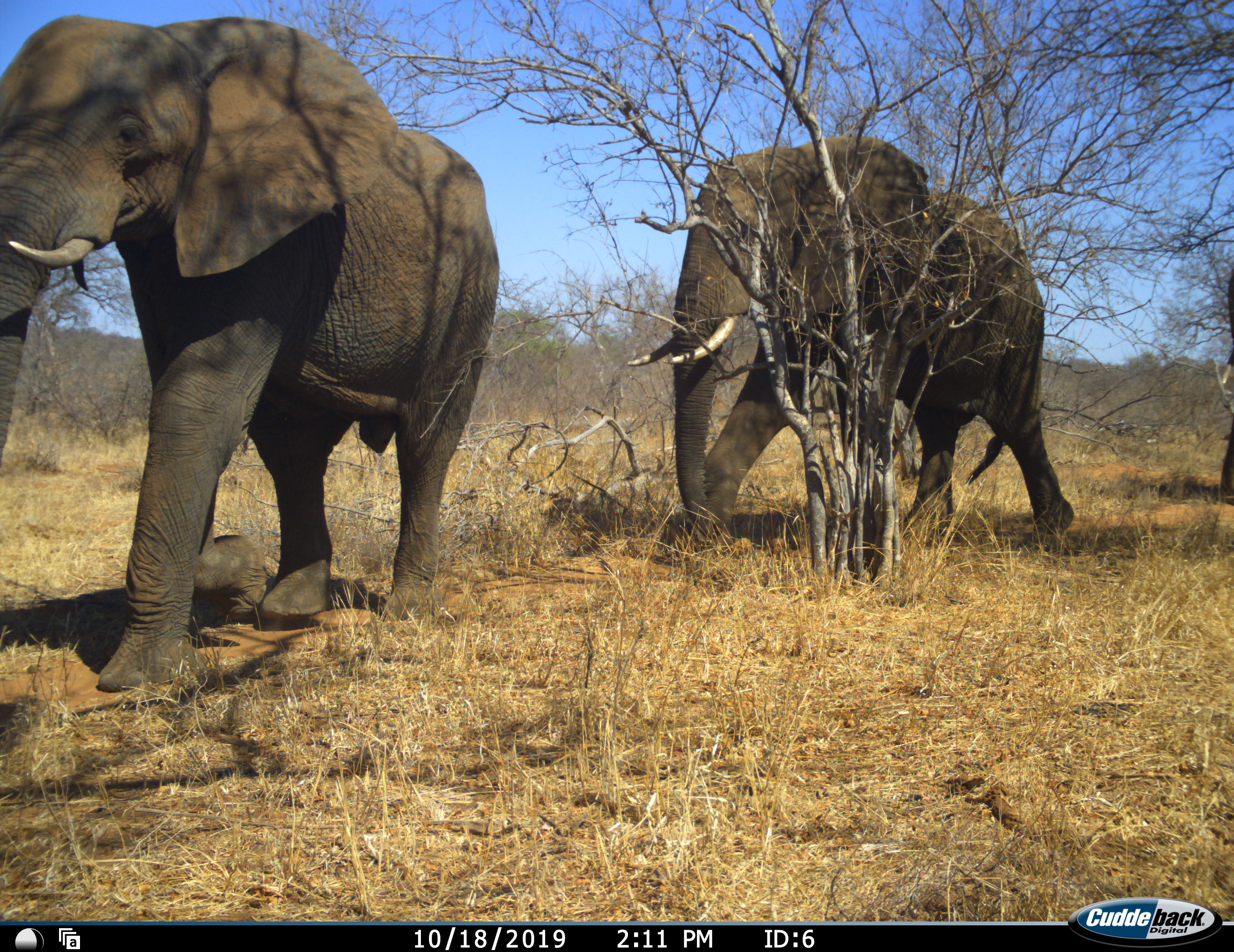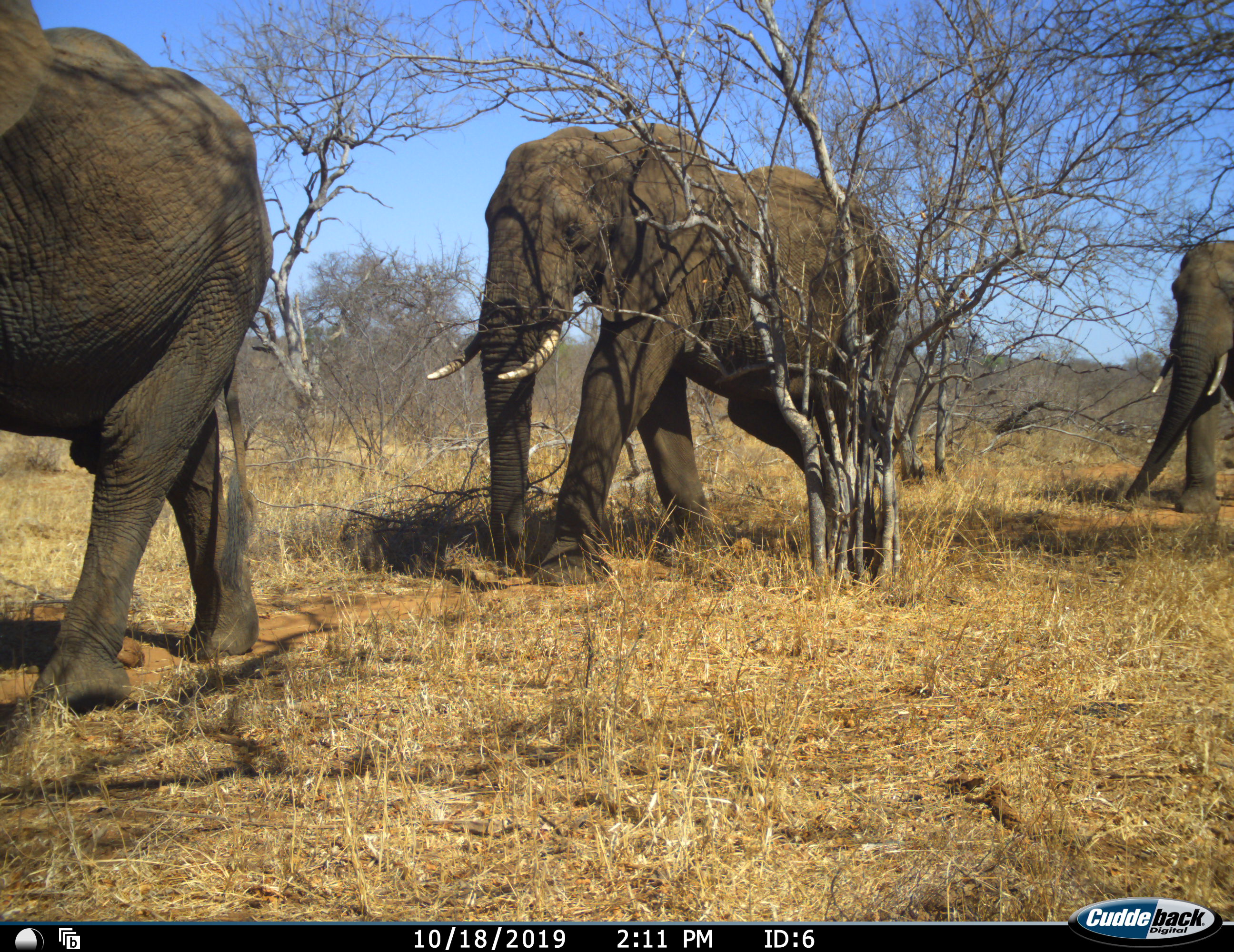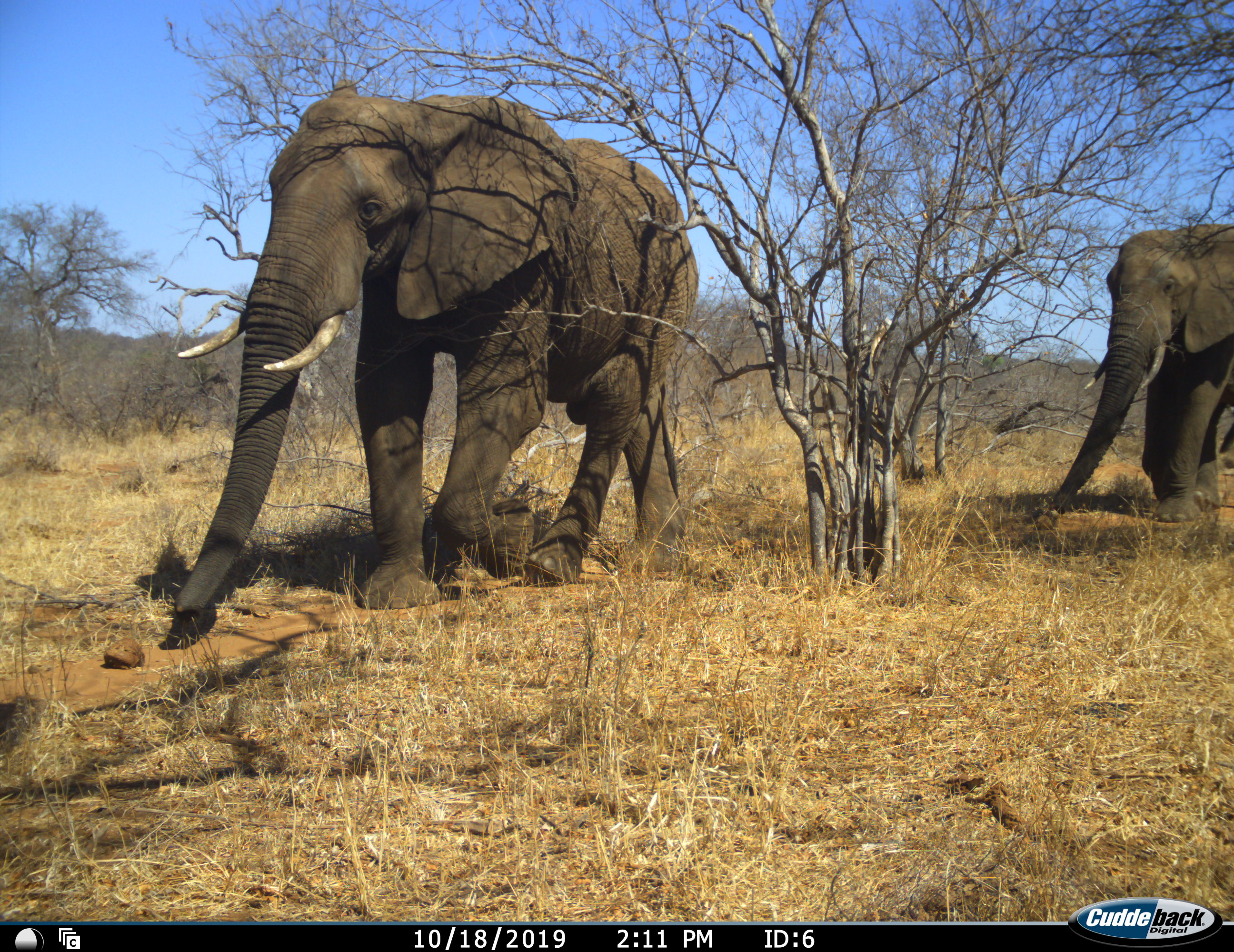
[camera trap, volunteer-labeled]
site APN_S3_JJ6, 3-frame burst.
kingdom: Animalia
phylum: Chordata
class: Mammalia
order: Proboscidea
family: Elephantidae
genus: Loxodonta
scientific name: Loxodonta africana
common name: african bush elephant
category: elephant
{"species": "elephant (african bush elephant) (Loxodonta africana)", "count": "3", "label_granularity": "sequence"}